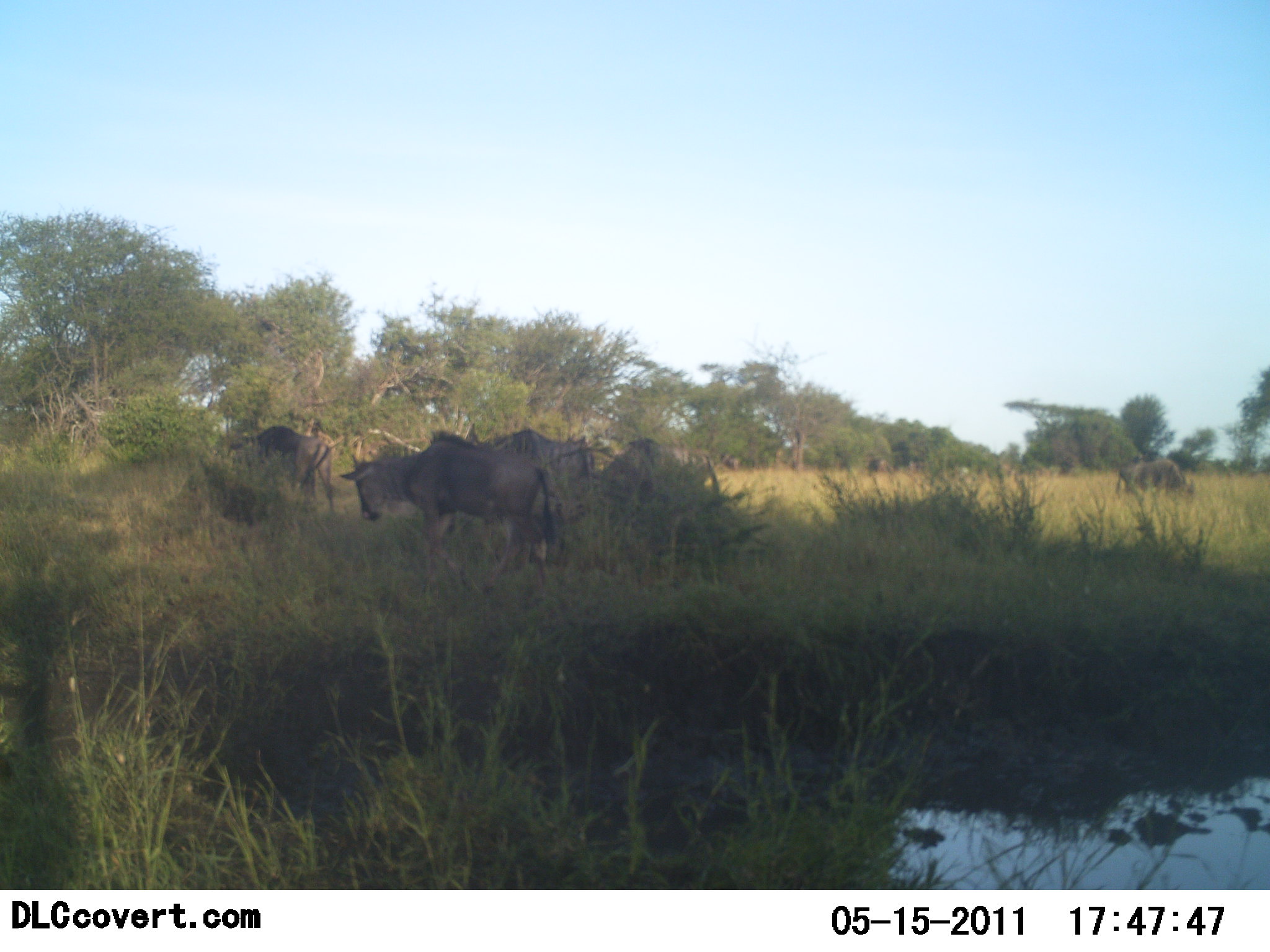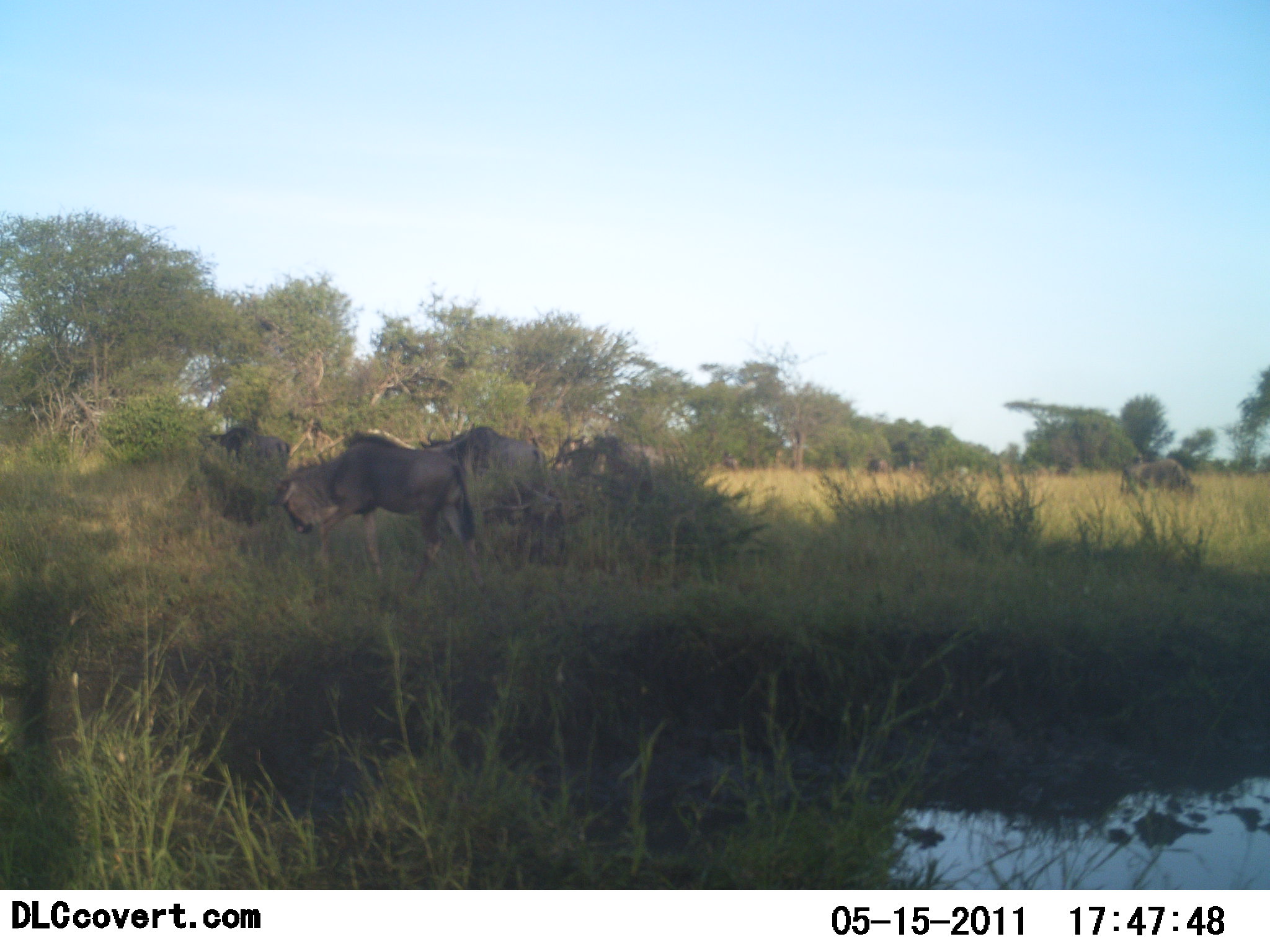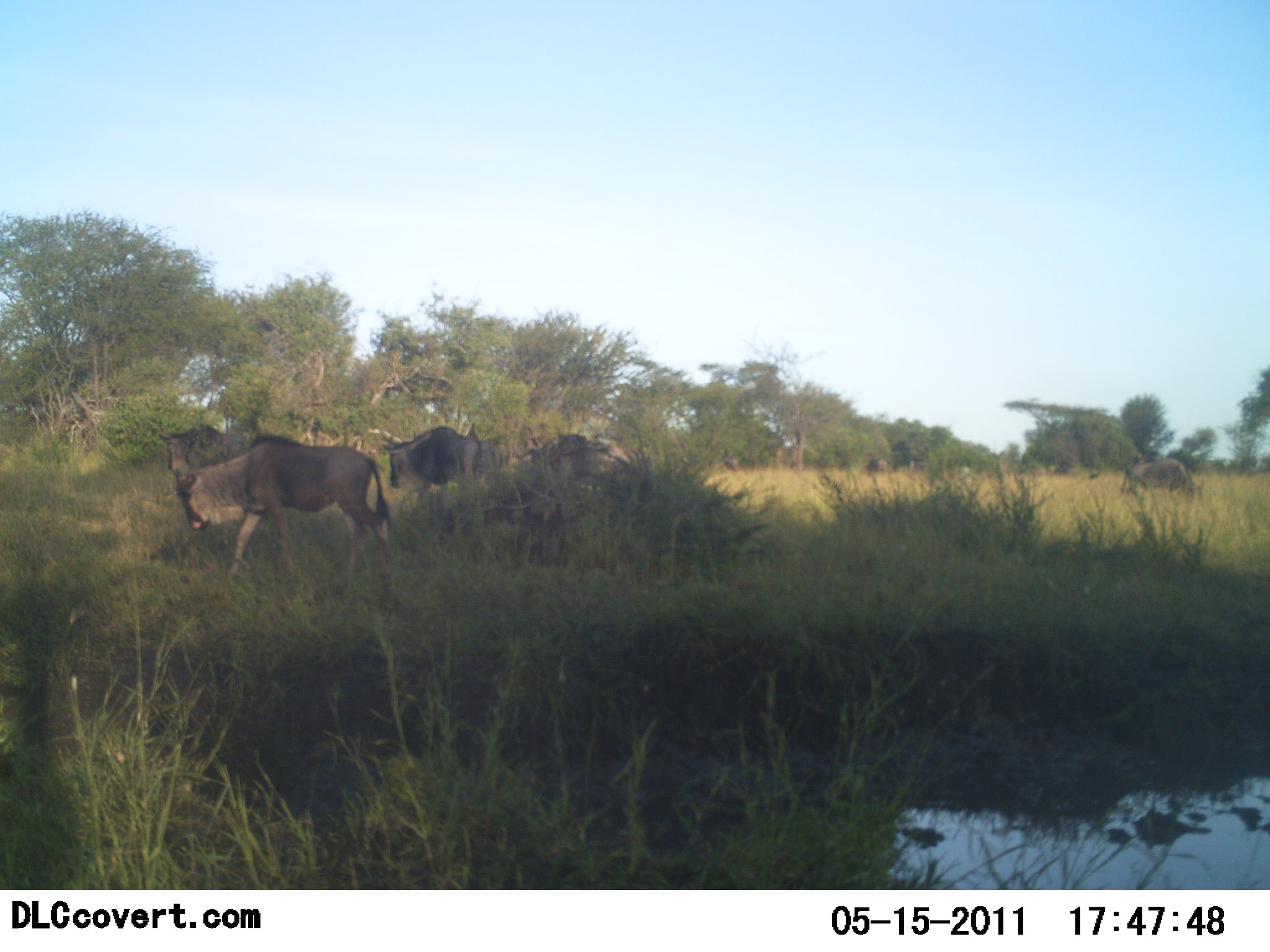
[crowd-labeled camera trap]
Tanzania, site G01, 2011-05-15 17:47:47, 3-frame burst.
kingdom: Animalia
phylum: Chordata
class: Mammalia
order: Artiodactyla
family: Bovidae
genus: Connochaetes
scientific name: Connochaetes taurinus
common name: blue wildebeest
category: wildebeest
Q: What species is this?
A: Wildebeest (blue wildebeest) (Connochaetes taurinus).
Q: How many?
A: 5.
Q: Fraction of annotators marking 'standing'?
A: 0%.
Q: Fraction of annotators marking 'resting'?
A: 0%.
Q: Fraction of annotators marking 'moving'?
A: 91%.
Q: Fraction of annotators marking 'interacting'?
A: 0%.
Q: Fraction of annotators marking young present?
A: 0%.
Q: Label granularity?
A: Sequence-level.